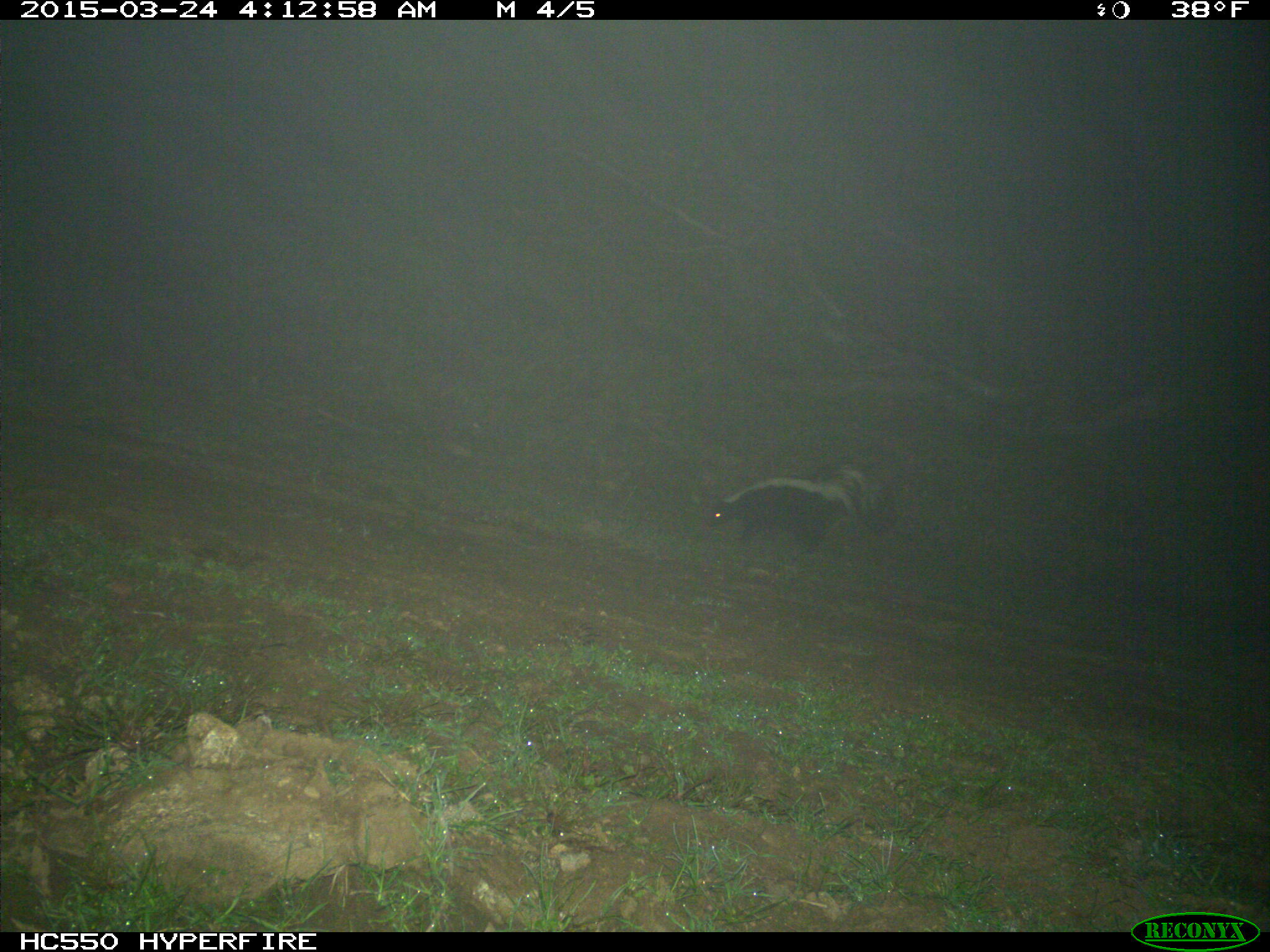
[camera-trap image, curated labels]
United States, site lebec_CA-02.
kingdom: Animalia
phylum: Chordata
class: Mammalia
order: Carnivora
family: Mephitidae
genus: Mephitis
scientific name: Mephitis mephitis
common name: striped skunk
Mephitis mephitis (striped skunk).